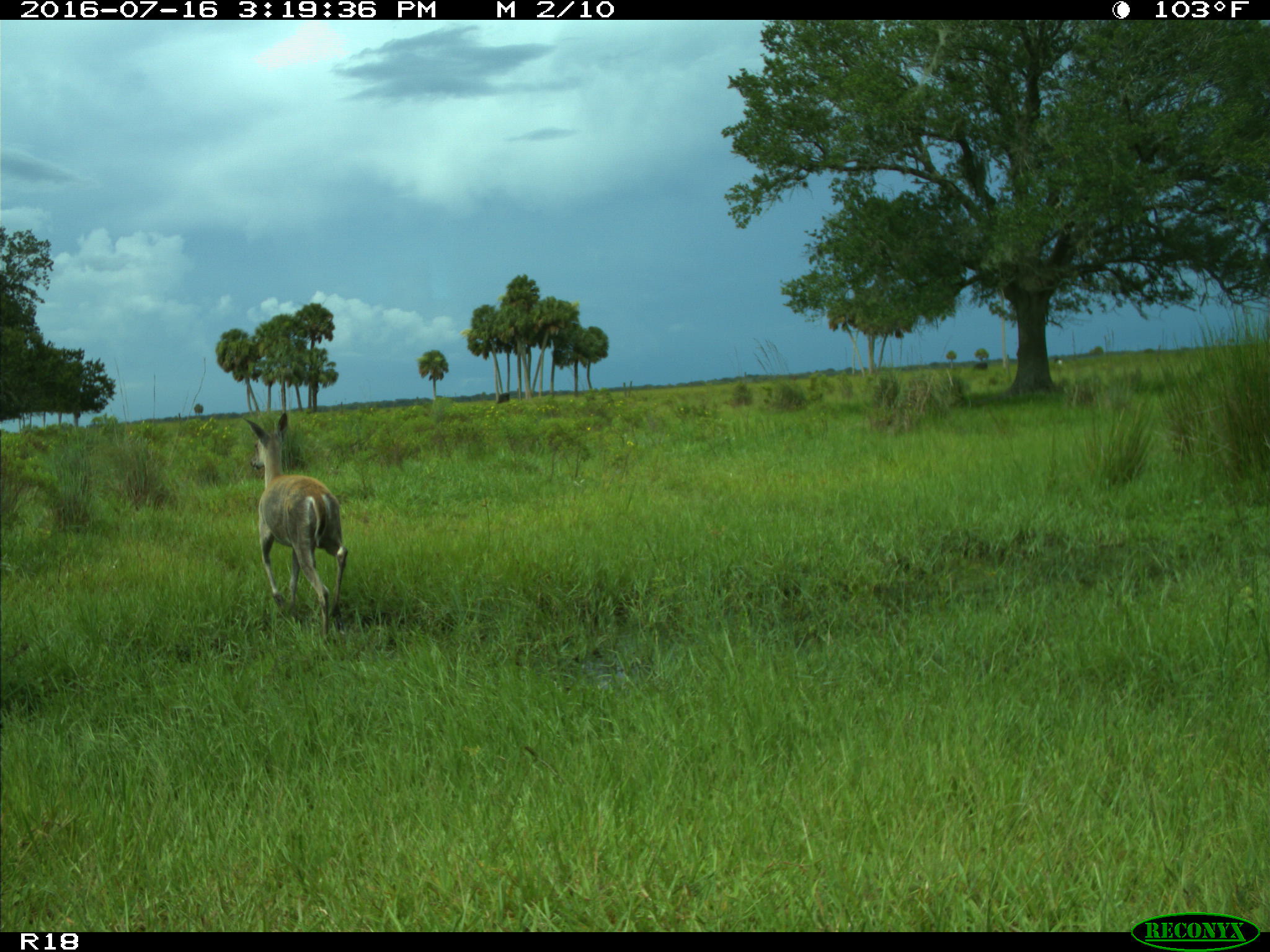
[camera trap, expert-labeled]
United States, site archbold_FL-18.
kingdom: Animalia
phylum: Chordata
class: Mammalia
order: Artiodactyla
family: Cervidae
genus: Odocoileus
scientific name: Odocoileus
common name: deer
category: unidentified deer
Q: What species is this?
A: Unidentified deer (deer) (Odocoileus).